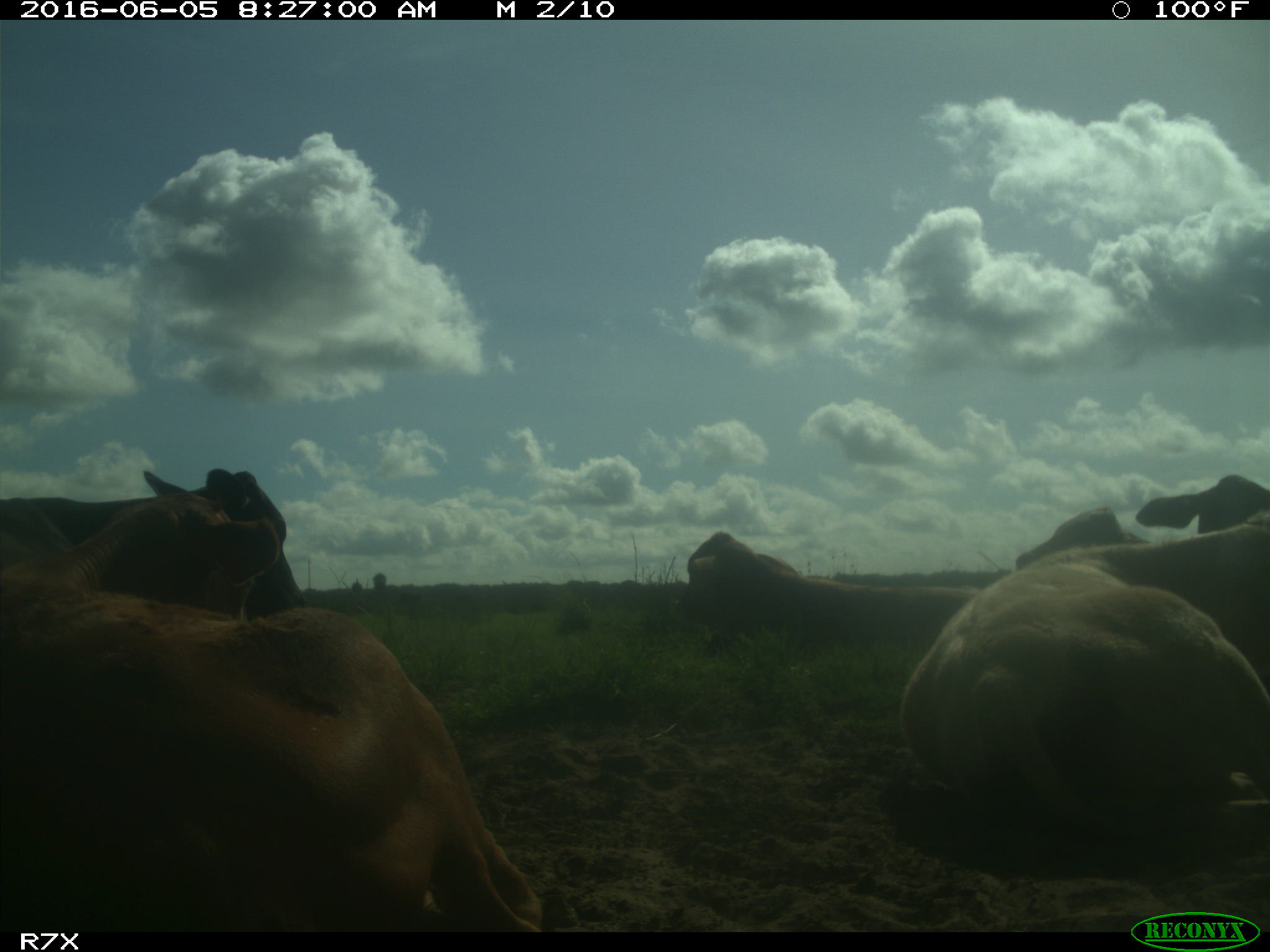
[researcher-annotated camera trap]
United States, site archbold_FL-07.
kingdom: Animalia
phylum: Chordata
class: Mammalia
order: Artiodactyla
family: Bovidae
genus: Bos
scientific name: Bos taurus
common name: domestic cow